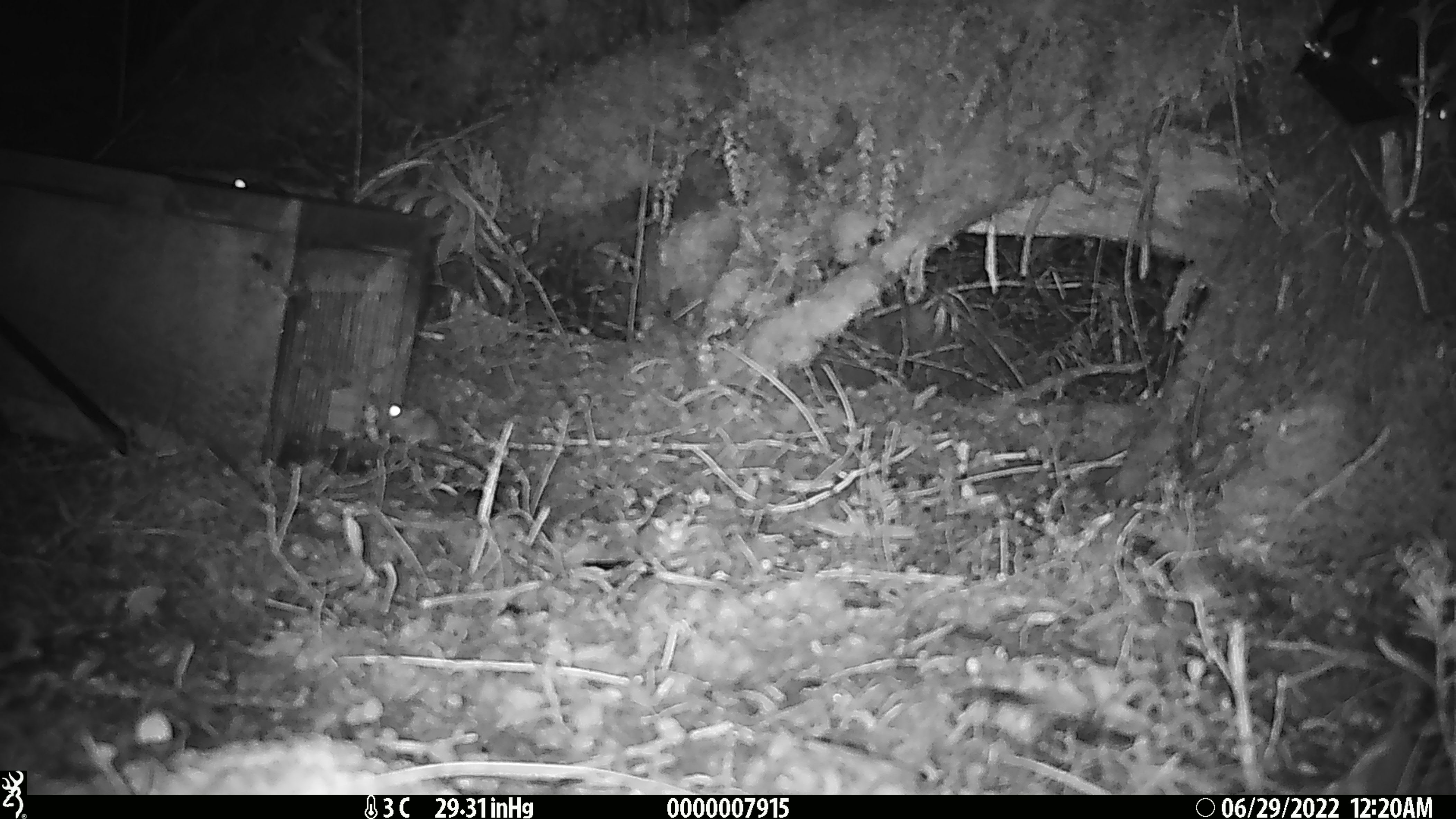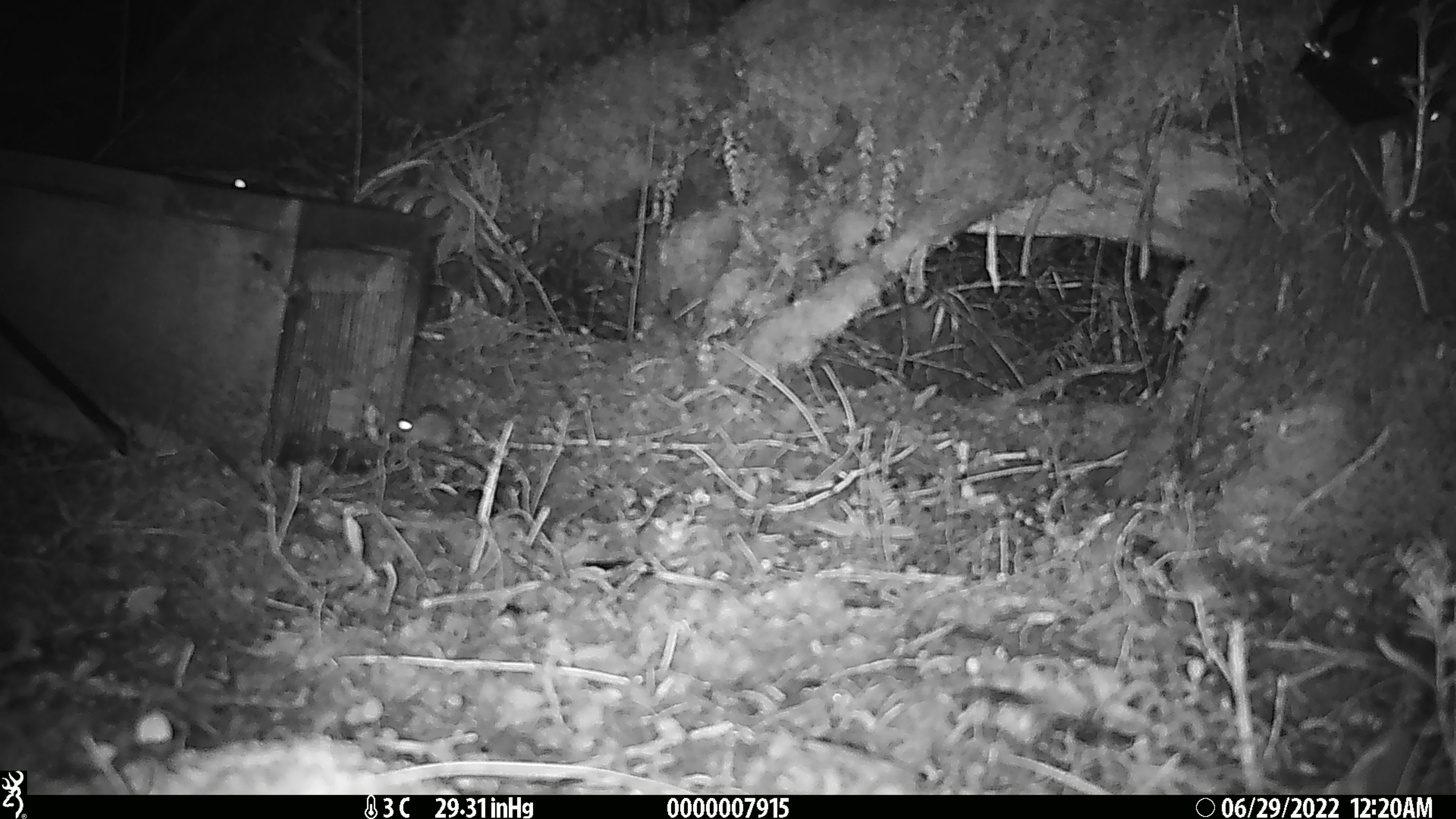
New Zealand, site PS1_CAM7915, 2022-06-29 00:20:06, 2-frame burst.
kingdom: Animalia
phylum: Chordata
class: Mammalia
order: Rodentia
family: Muridae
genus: Mus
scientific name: Mus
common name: mouse